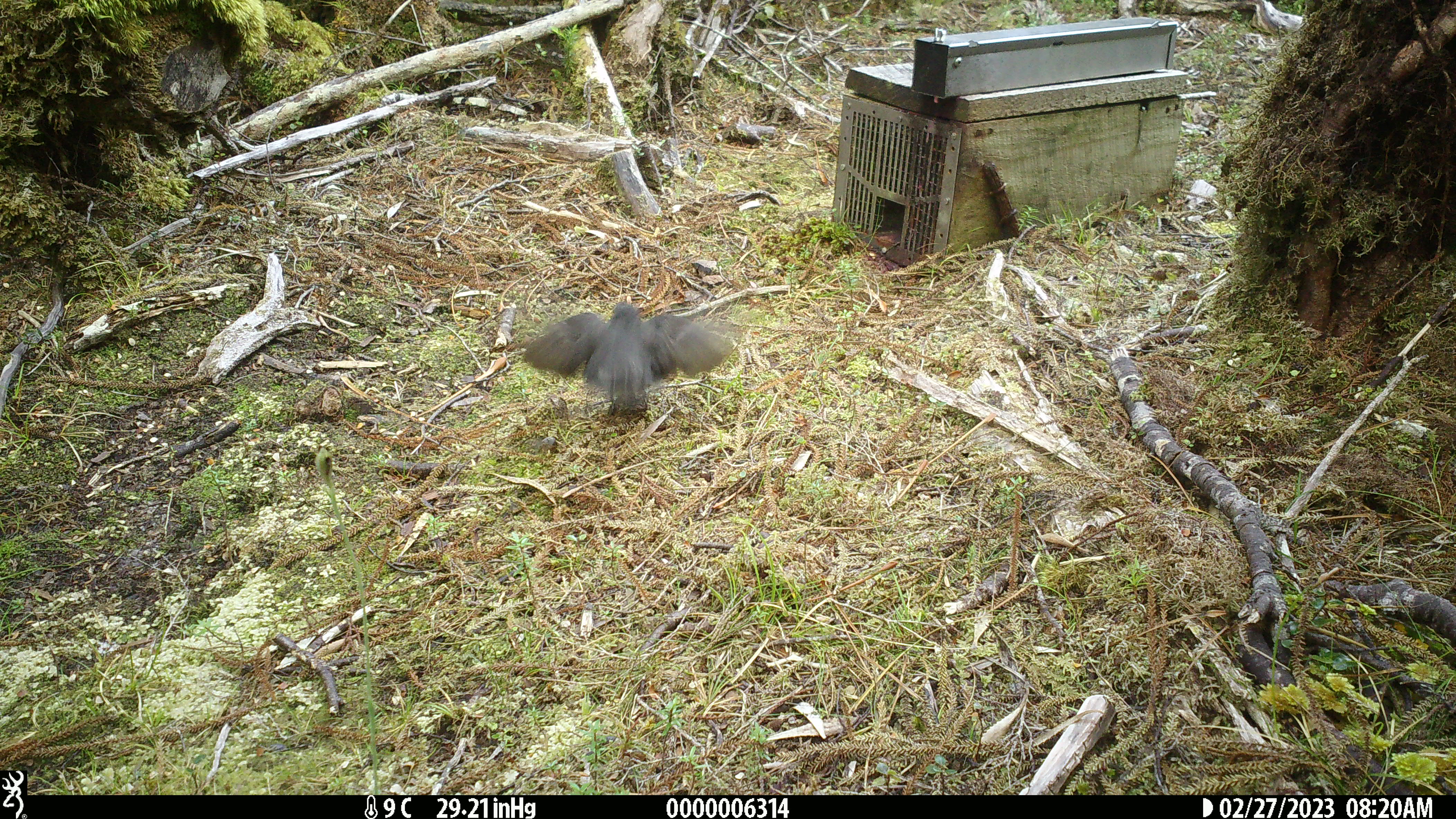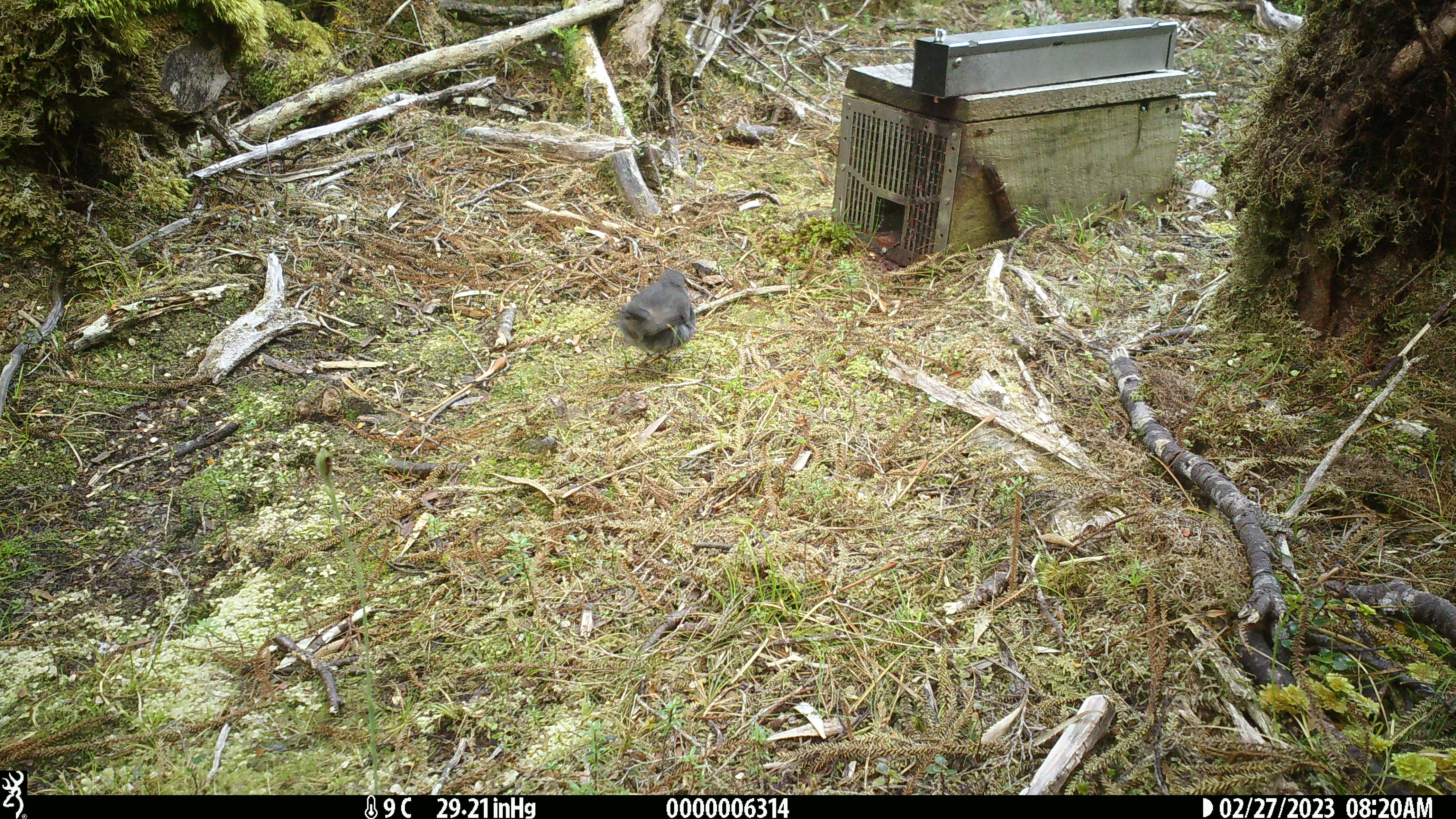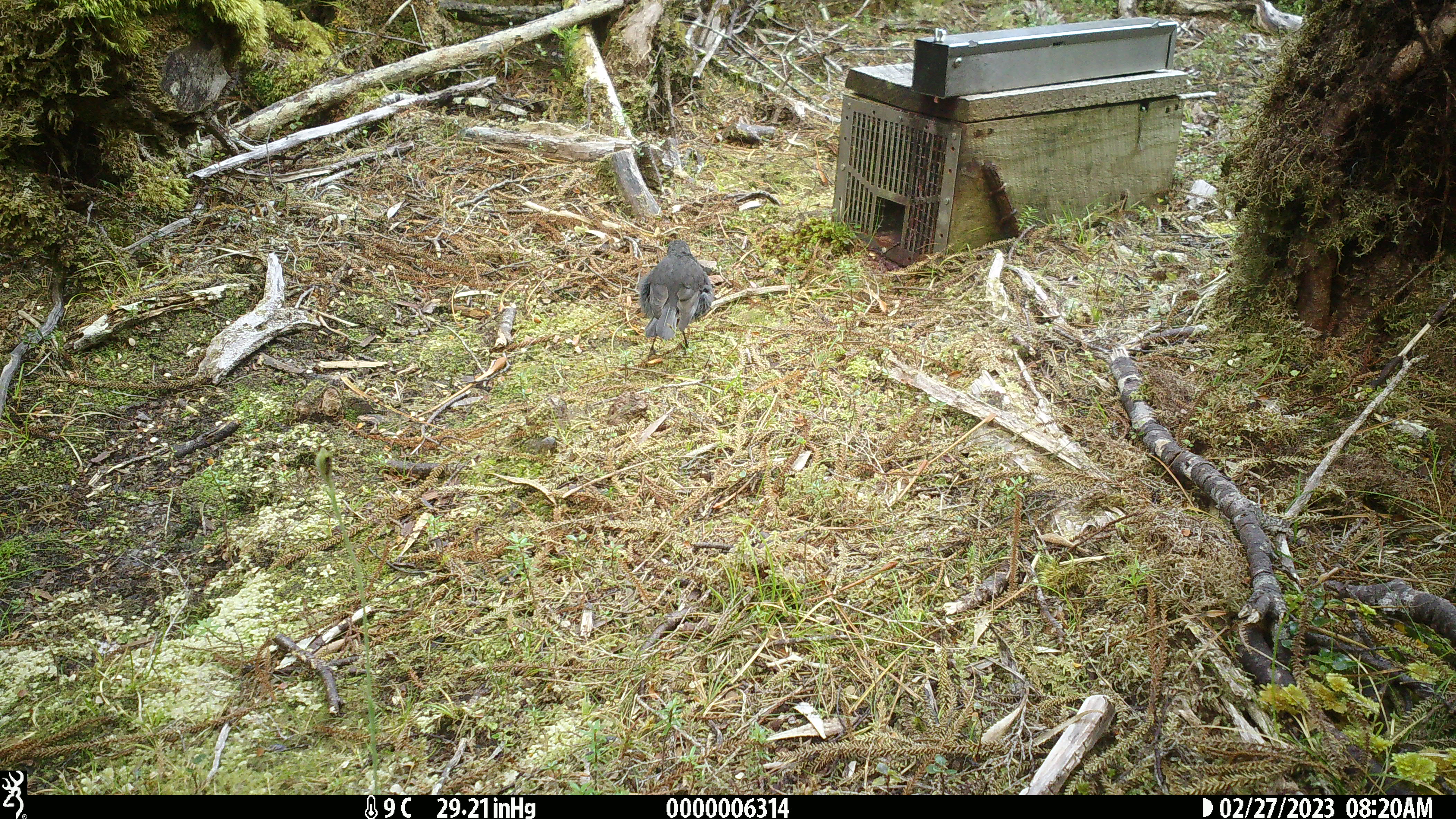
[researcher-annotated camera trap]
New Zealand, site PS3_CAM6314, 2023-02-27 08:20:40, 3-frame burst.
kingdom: Animalia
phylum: Chordata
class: Aves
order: Passeriformes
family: Petroicidae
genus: Petroica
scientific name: Petroica australis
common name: new zealand robin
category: robin